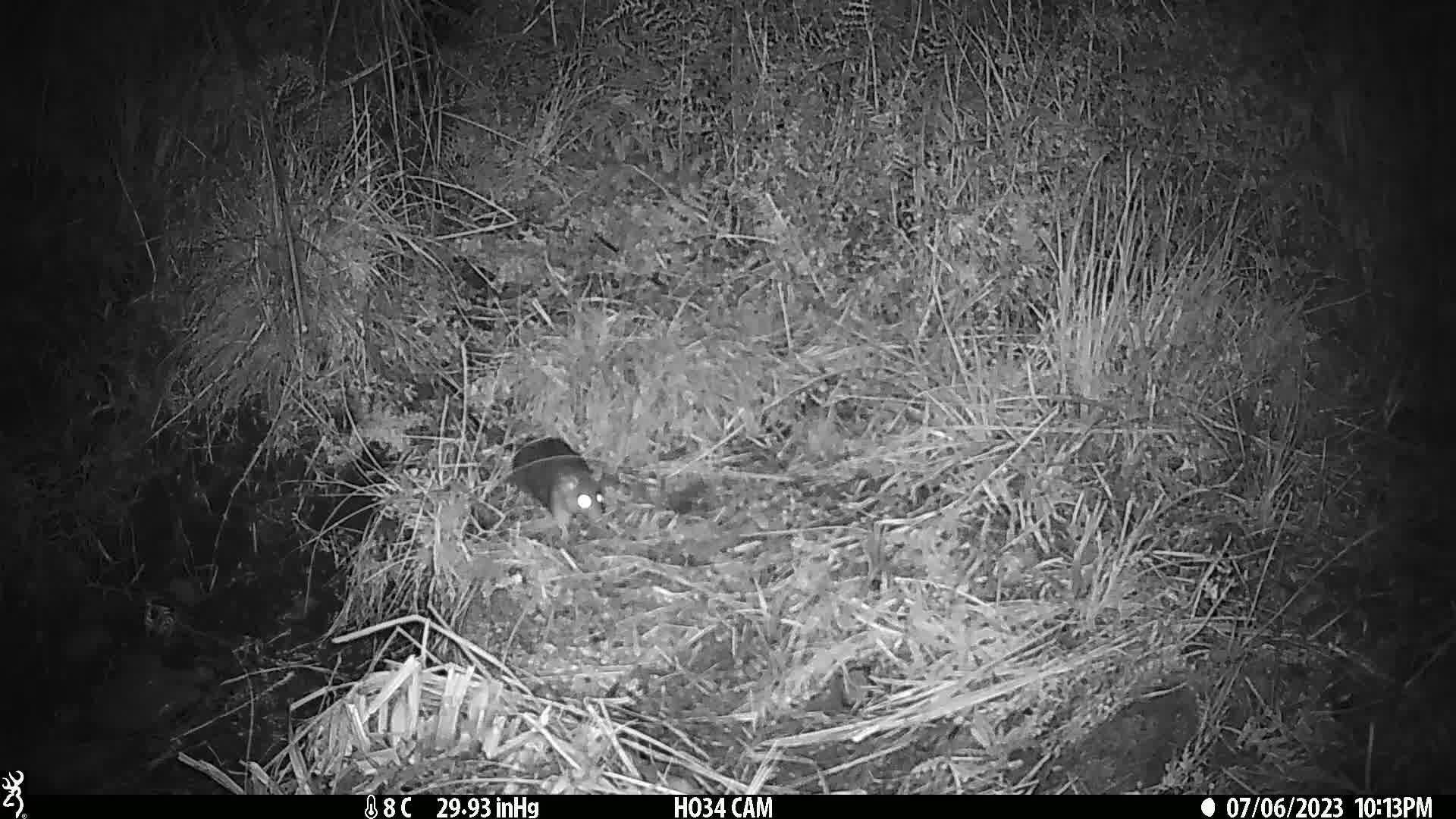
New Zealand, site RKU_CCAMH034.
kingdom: Animalia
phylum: Chordata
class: Mammalia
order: Rodentia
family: Muridae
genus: Rattus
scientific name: Rattus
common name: rat